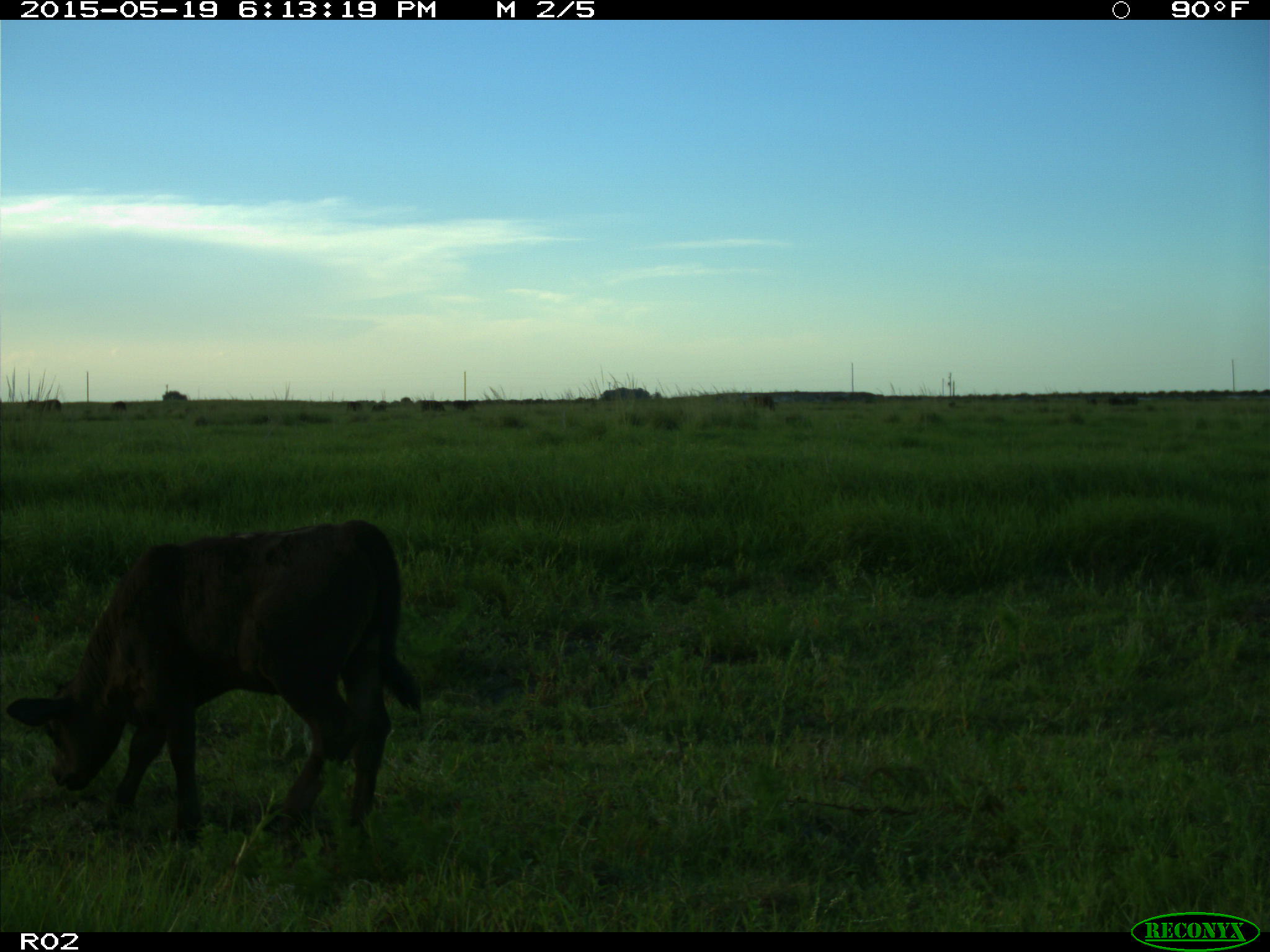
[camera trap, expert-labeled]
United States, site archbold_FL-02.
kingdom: Animalia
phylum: Chordata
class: Mammalia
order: Artiodactyla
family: Bovidae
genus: Bos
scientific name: Bos taurus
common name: domestic cow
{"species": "Bos taurus (domestic cow)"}